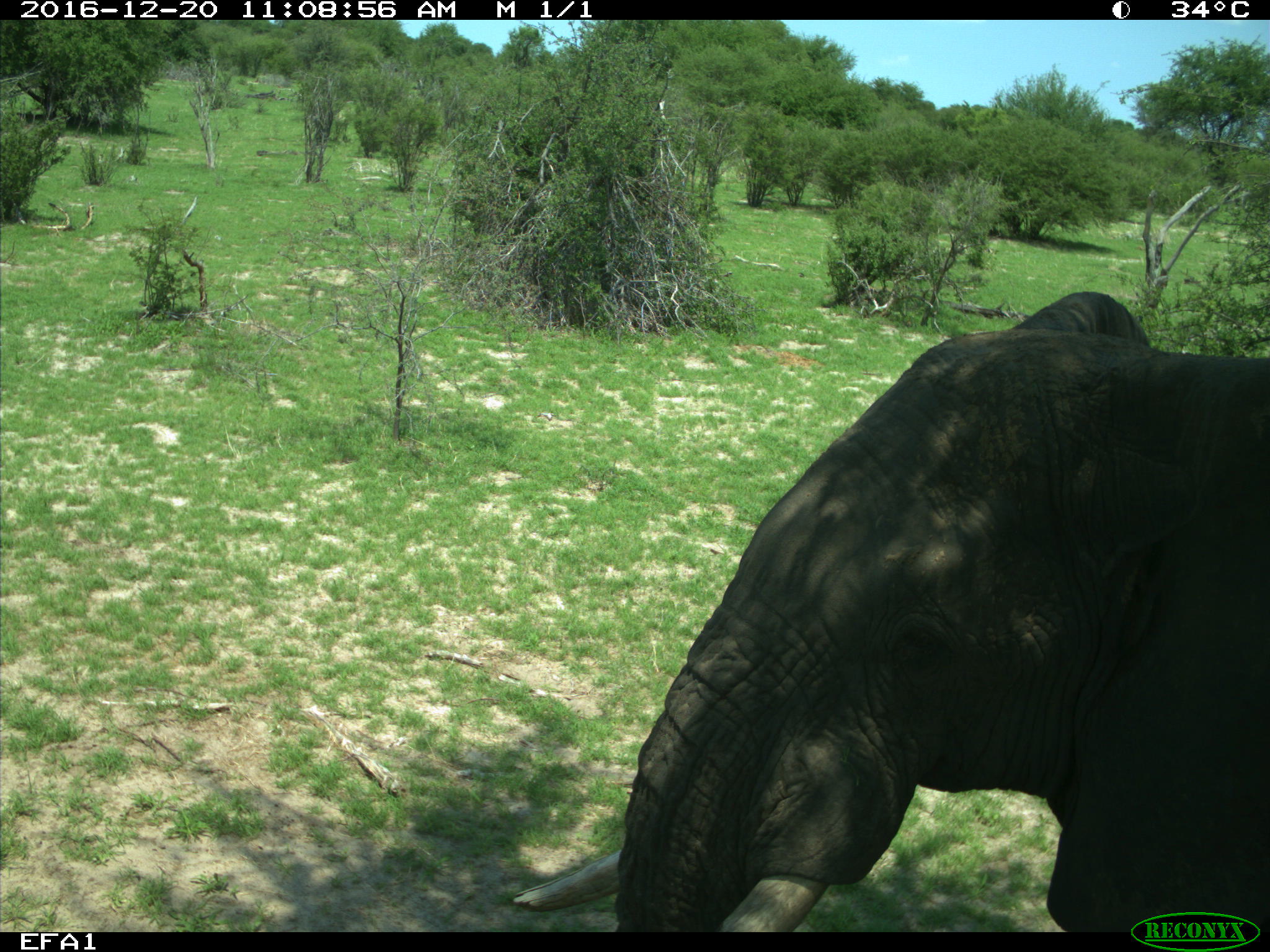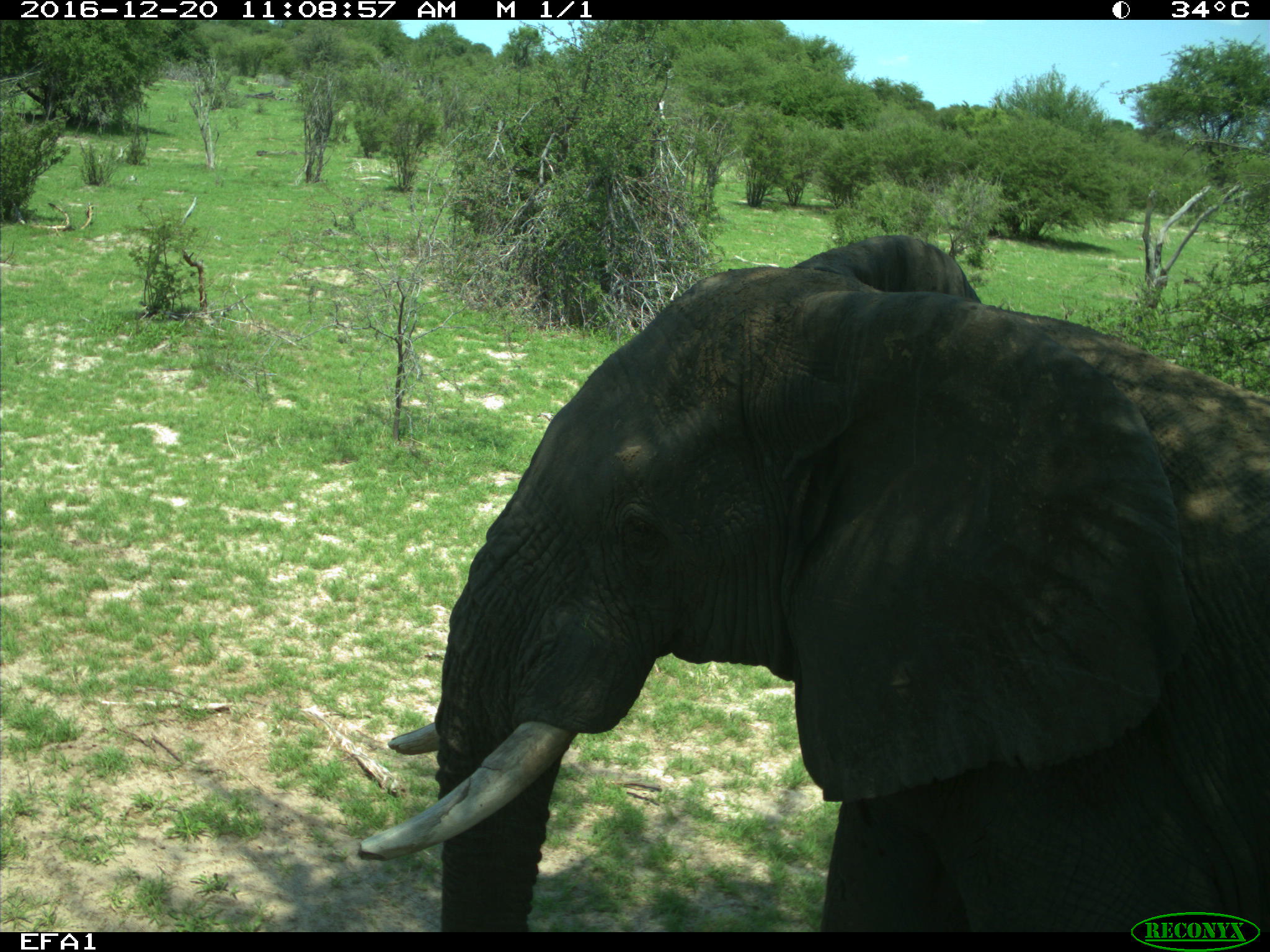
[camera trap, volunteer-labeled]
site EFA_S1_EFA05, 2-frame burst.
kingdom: Animalia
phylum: Chordata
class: Mammalia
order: Proboscidea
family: Elephantidae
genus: Loxodonta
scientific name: Loxodonta africana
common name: african bush elephant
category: elephant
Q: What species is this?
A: Elephant (african bush elephant) (Loxodonta africana).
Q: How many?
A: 1.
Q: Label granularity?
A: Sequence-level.